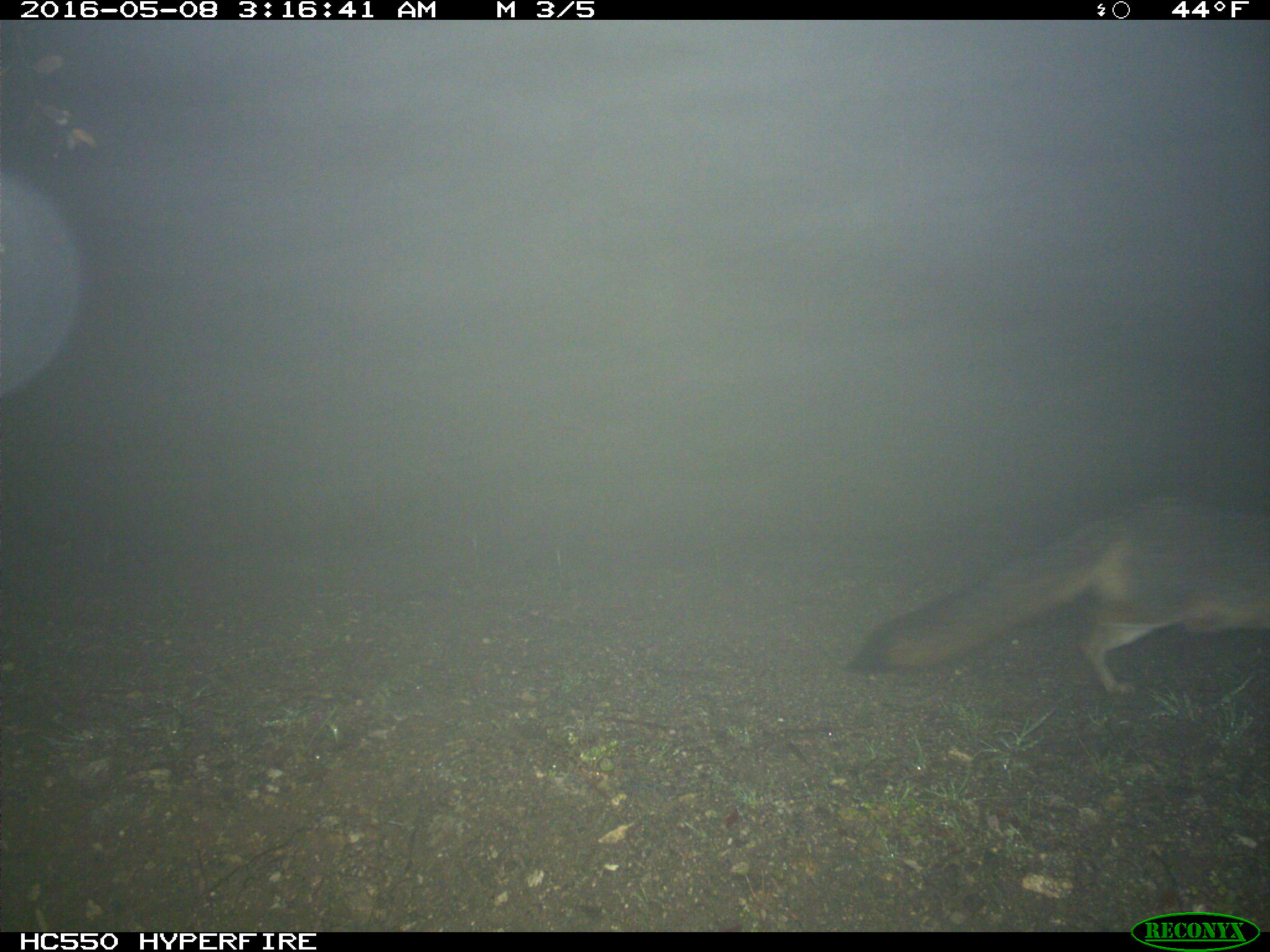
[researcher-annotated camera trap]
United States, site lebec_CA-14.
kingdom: Animalia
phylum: Chordata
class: Mammalia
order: Carnivora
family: Canidae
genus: Urocyon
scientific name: Urocyon cinereoargenteus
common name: gray fox